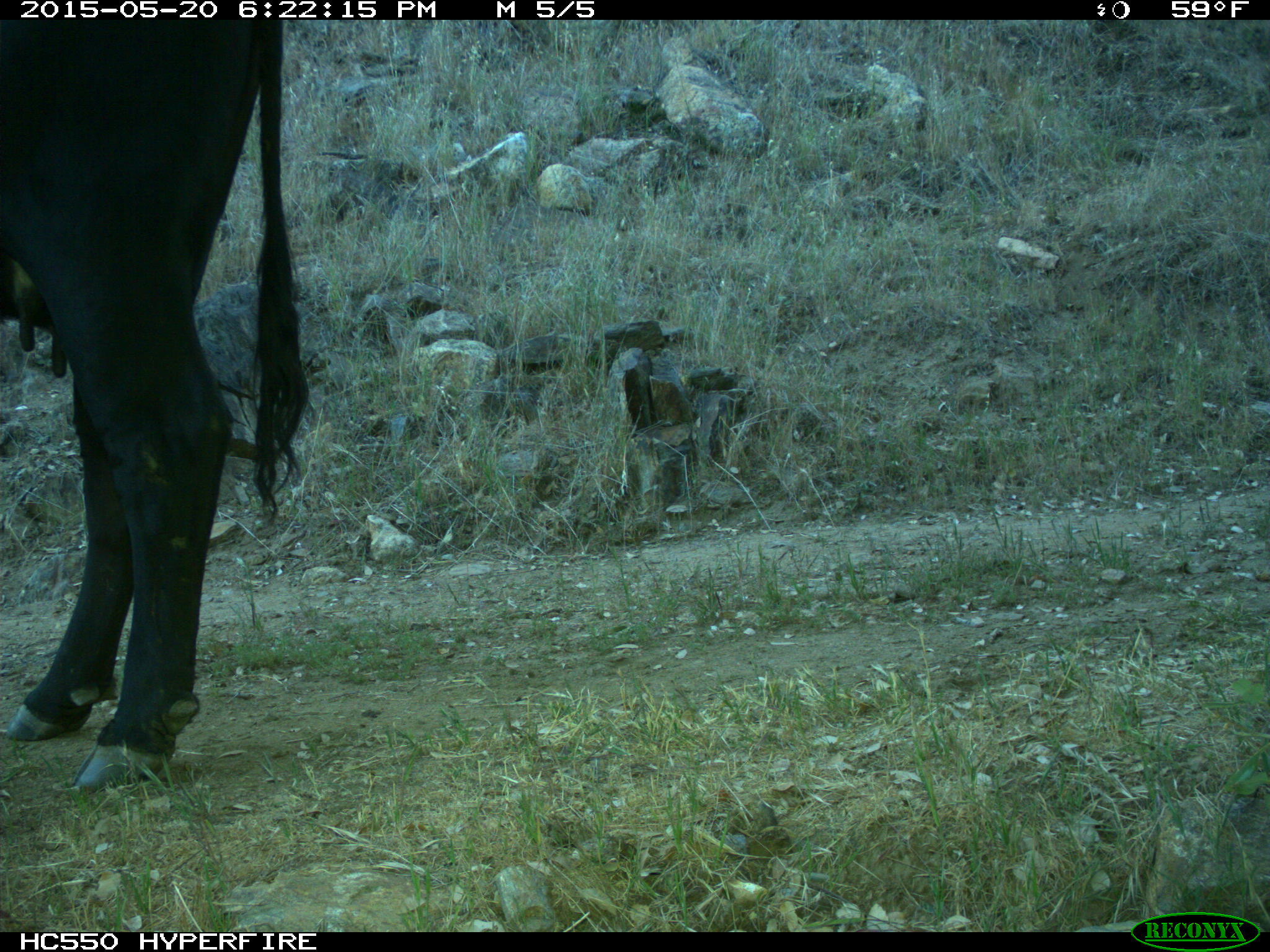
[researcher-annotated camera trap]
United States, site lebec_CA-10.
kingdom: Animalia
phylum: Chordata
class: Mammalia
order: Artiodactyla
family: Bovidae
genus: Bos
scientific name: Bos taurus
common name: domestic cow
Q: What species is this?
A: Bos taurus (domestic cow).